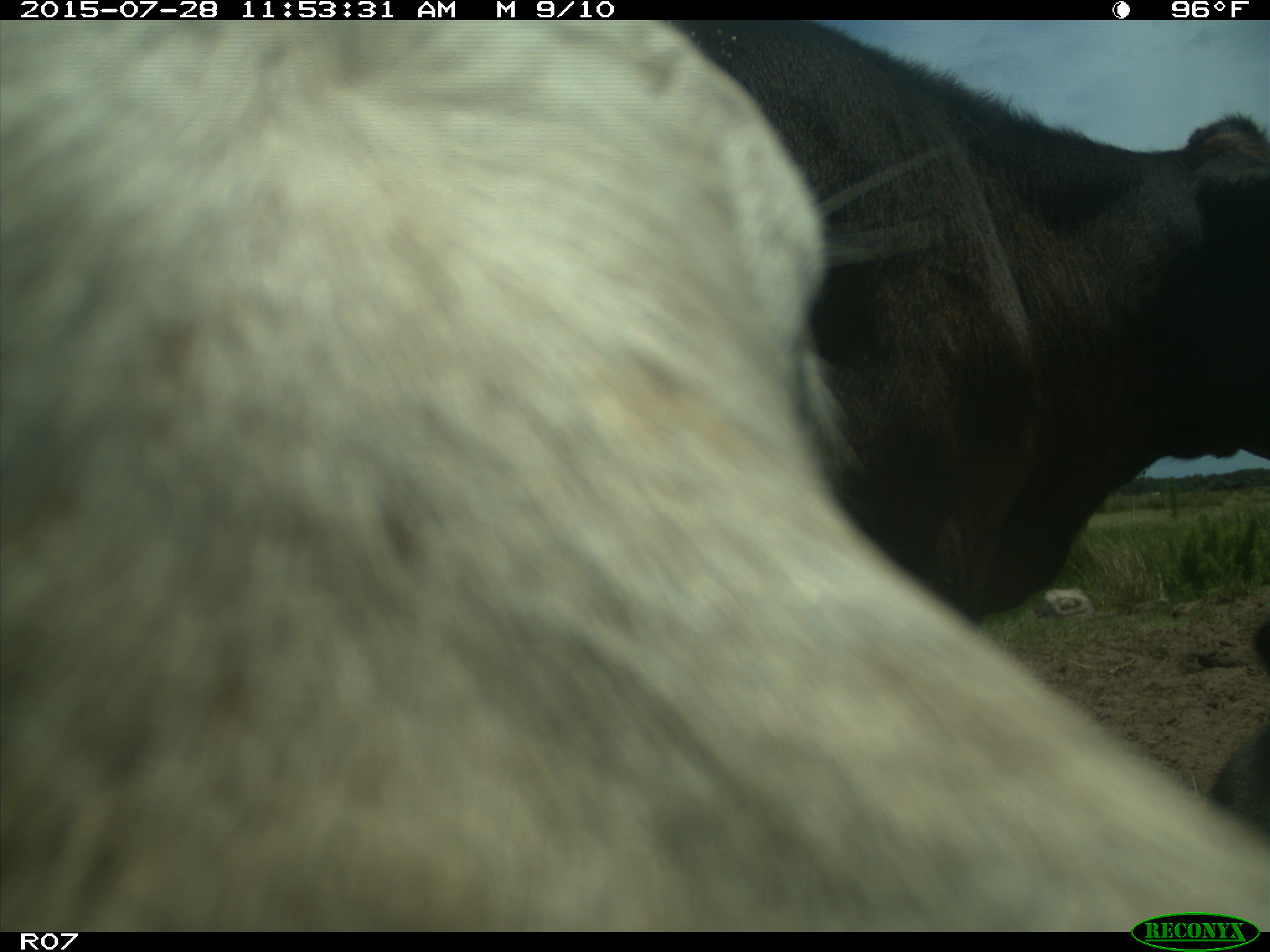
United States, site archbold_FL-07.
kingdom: Animalia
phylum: Chordata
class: Mammalia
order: Artiodactyla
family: Bovidae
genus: Bos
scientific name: Bos taurus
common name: domestic cow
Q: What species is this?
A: Bos taurus (domestic cow).